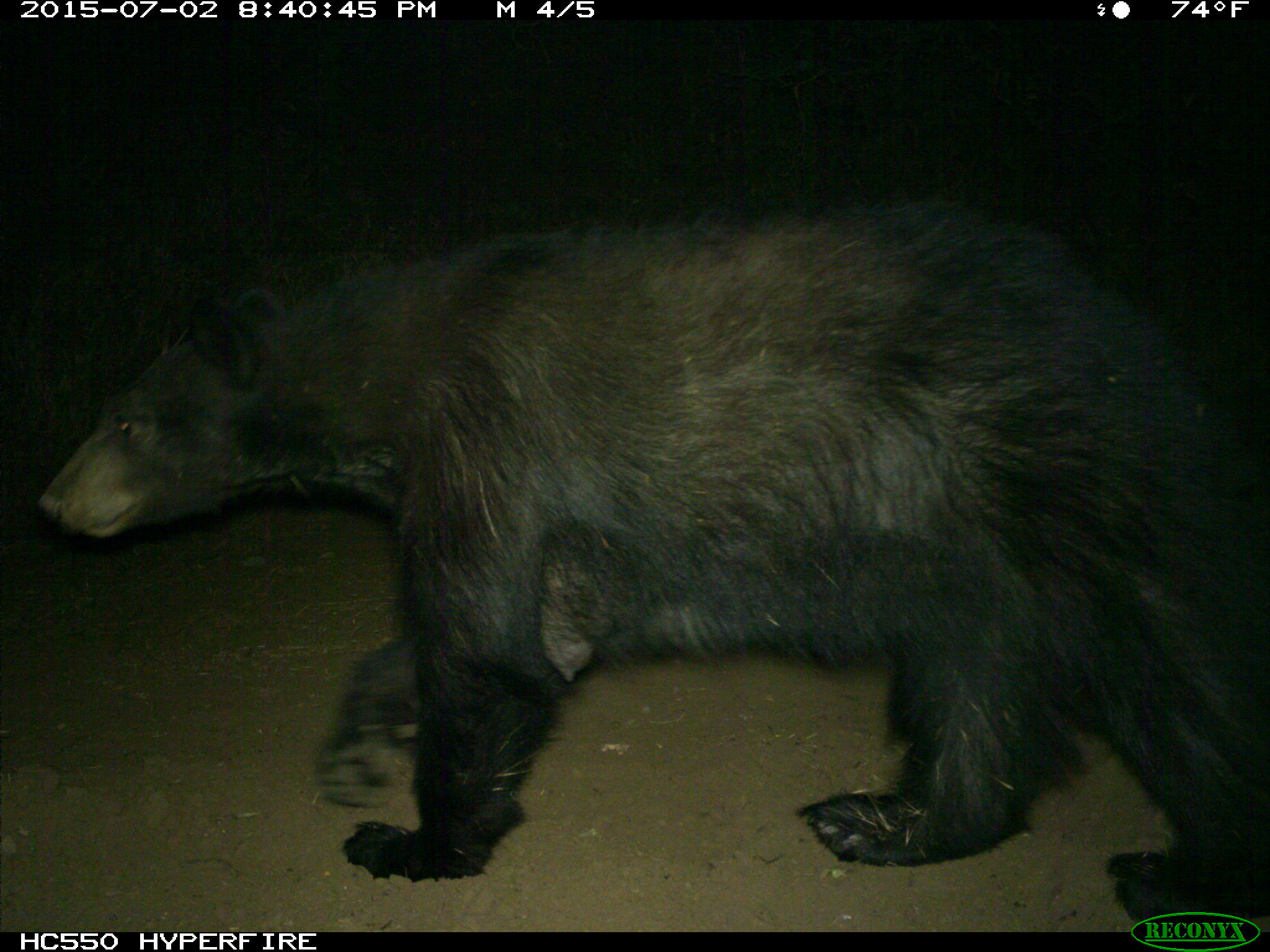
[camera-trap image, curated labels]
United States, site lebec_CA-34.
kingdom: Animalia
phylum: Chordata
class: Mammalia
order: Carnivora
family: Ursidae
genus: Ursus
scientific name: Ursus americanus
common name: american black bear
Ursus americanus (american black bear).